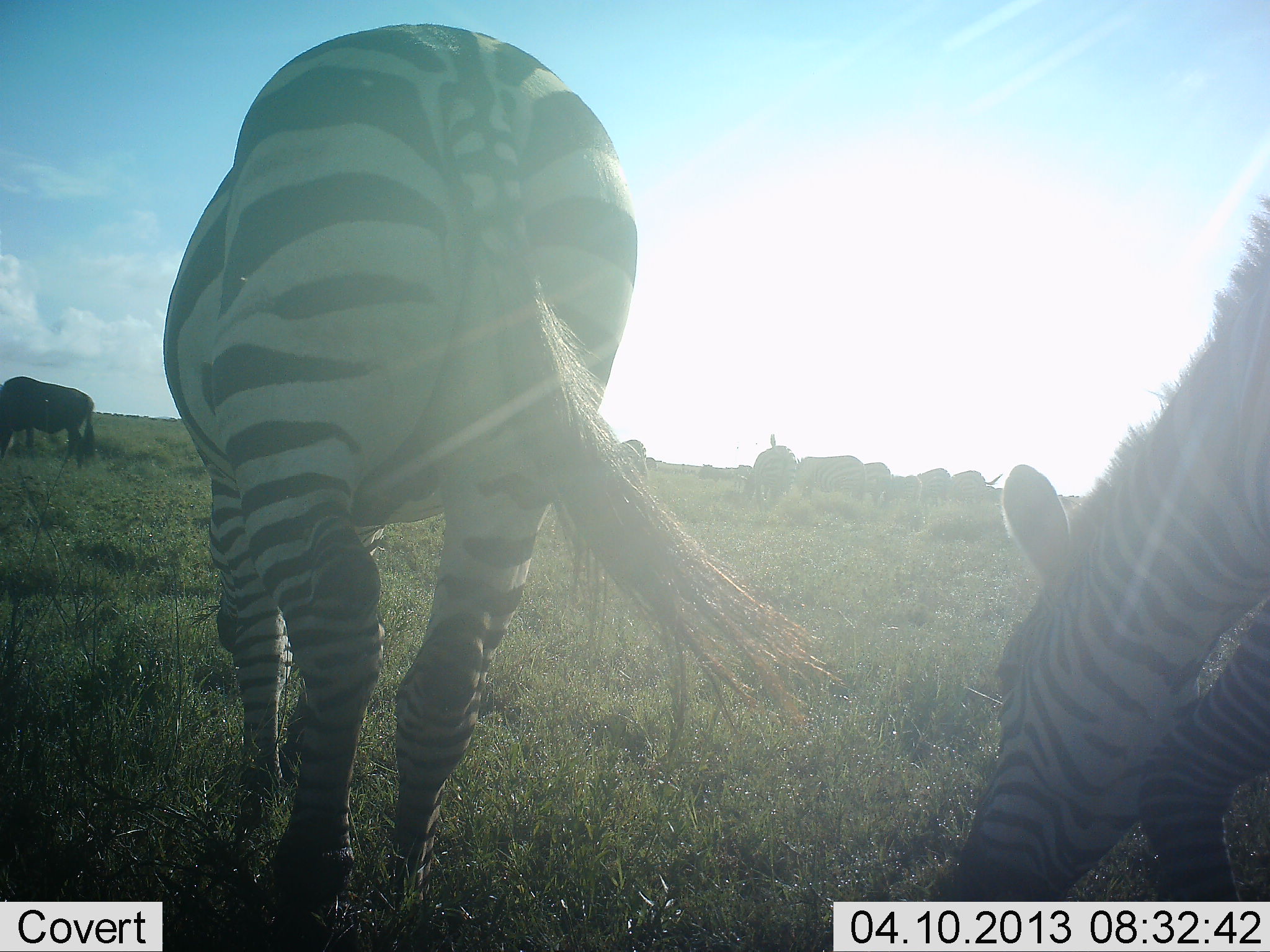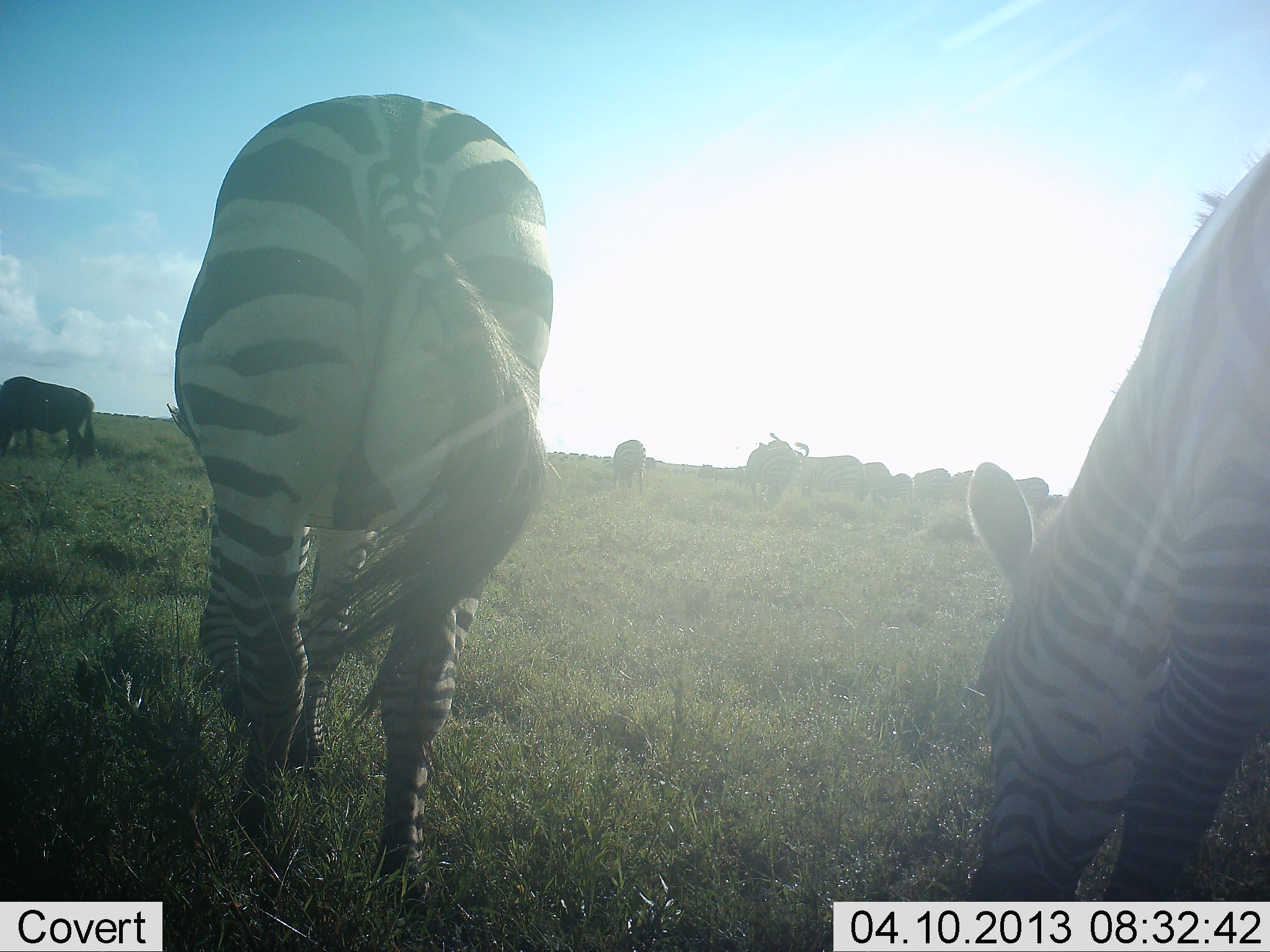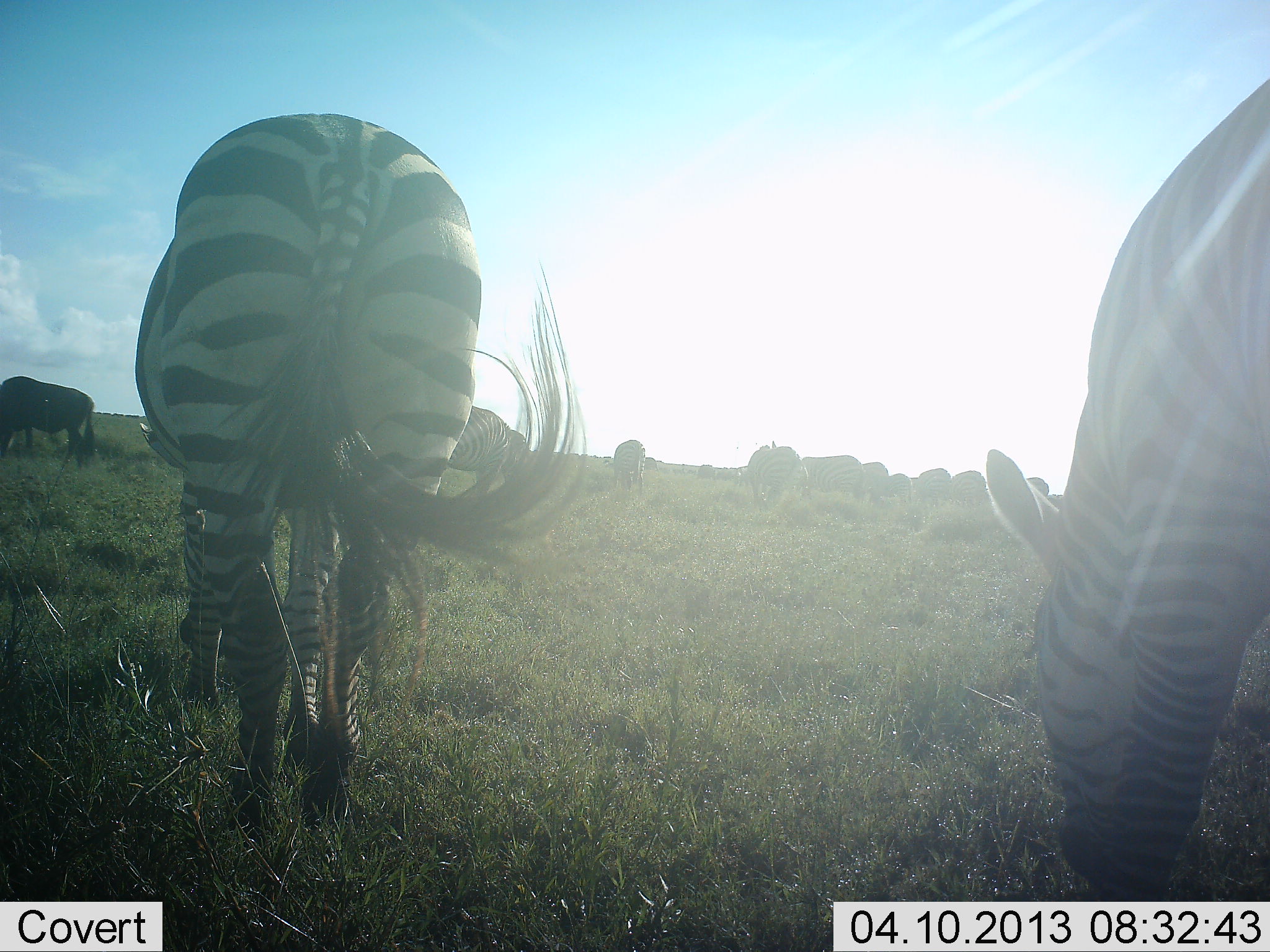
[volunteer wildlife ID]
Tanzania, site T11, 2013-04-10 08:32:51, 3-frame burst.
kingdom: Animalia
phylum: Chordata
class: Mammalia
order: Artiodactyla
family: Bovidae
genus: Connochaetes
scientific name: Connochaetes taurinus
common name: blue wildebeest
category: wildebeest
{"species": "wildebeest (blue wildebeest) (Connochaetes taurinus)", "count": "10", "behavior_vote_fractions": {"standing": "36%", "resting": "0%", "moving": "14%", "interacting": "0%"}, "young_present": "0%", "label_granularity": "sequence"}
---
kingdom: Animalia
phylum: Chordata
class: Mammalia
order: Perissodactyla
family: Equidae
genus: Equus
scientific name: Equus quagga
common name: plains zebra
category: zebra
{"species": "zebra (plains zebra) (Equus quagga)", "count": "2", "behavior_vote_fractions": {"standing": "27%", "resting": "0%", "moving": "19%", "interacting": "0%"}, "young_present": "4%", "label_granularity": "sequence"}